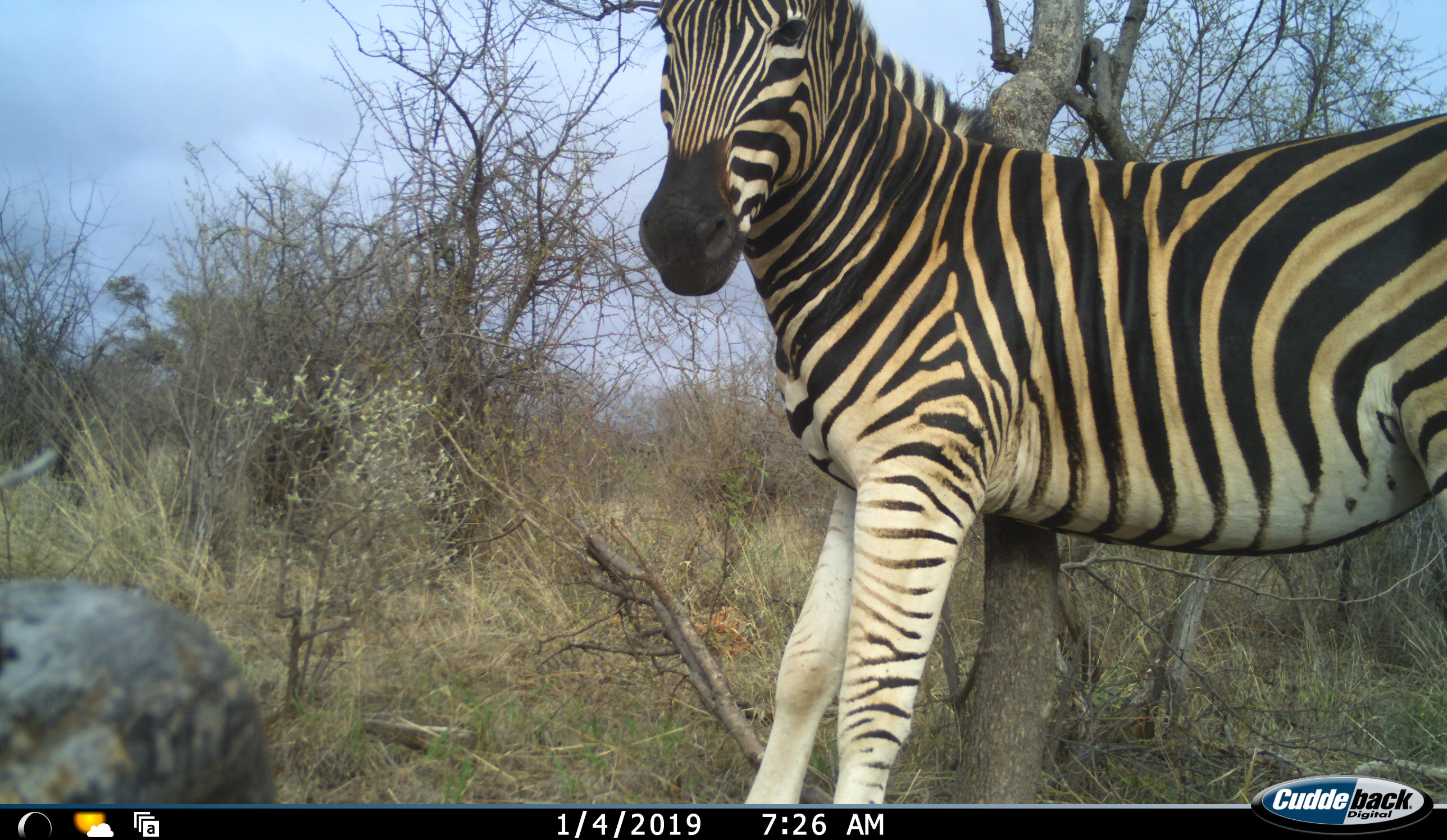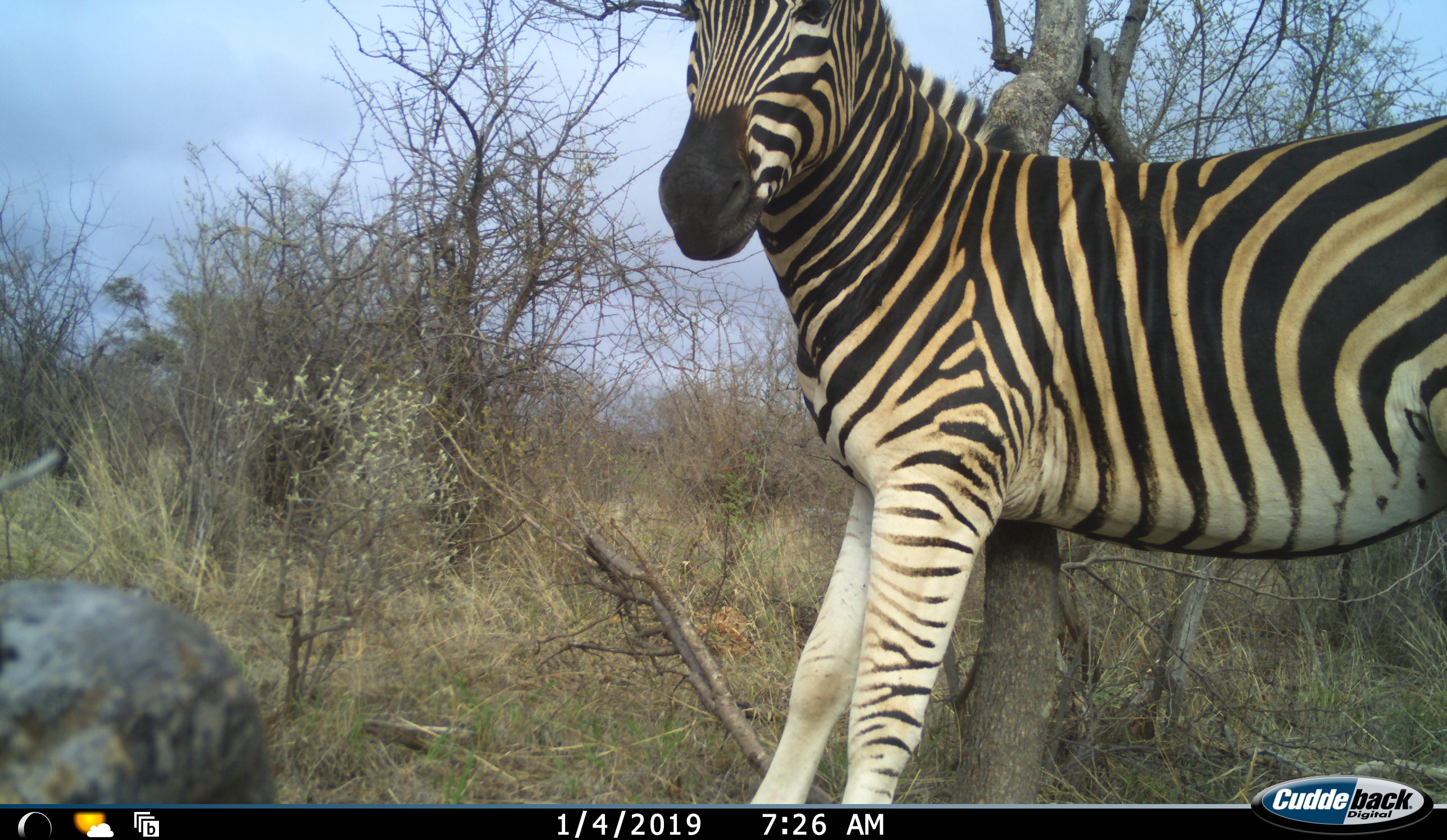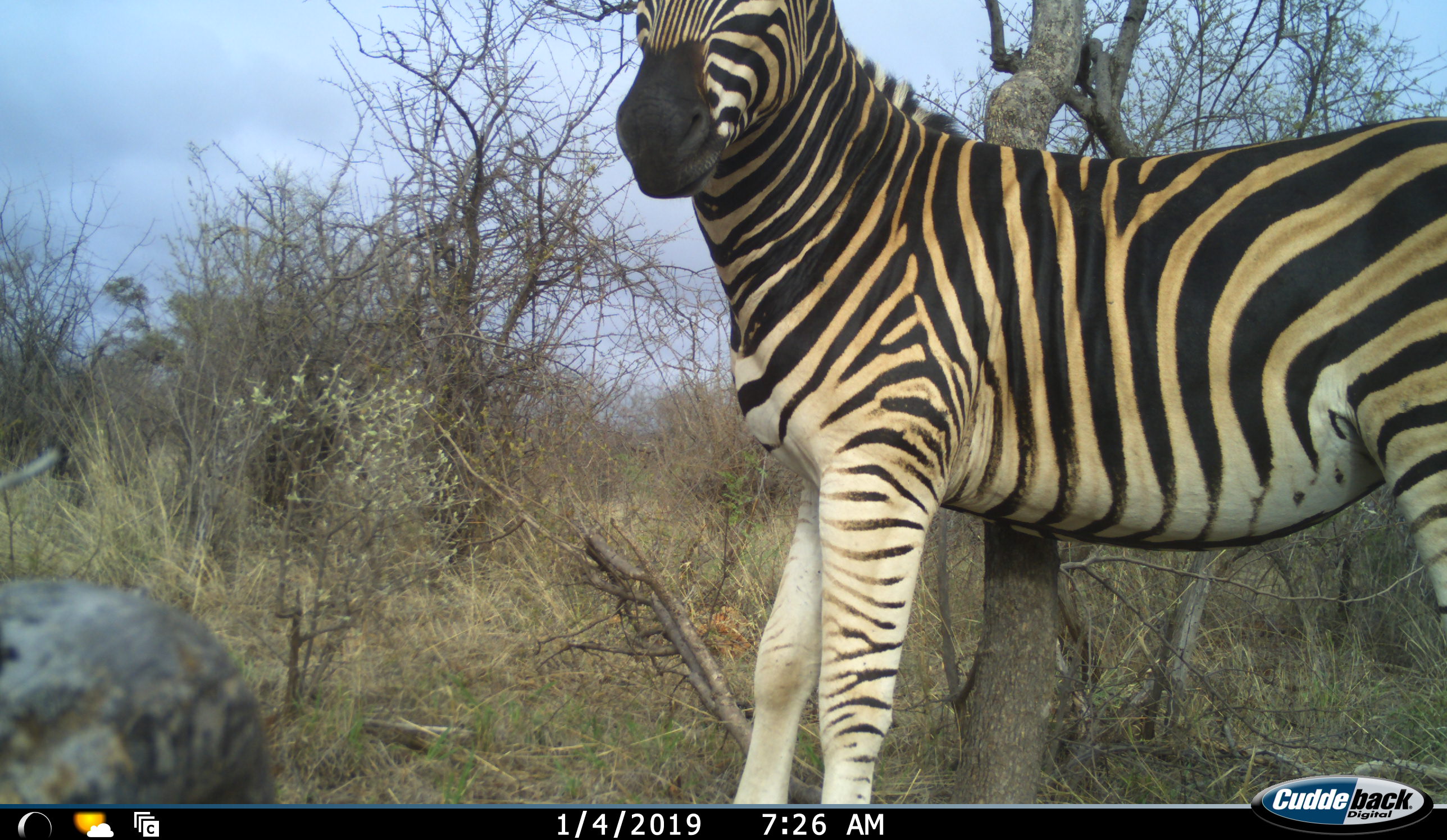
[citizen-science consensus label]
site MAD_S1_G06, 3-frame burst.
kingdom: Animalia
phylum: Chordata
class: Mammalia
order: Perissodactyla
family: Equidae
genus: Equus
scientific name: Equus quagga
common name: plains zebra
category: zebraplains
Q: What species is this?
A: Zebraplains (plains zebra) (Equus quagga).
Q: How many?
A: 1.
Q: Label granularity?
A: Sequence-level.